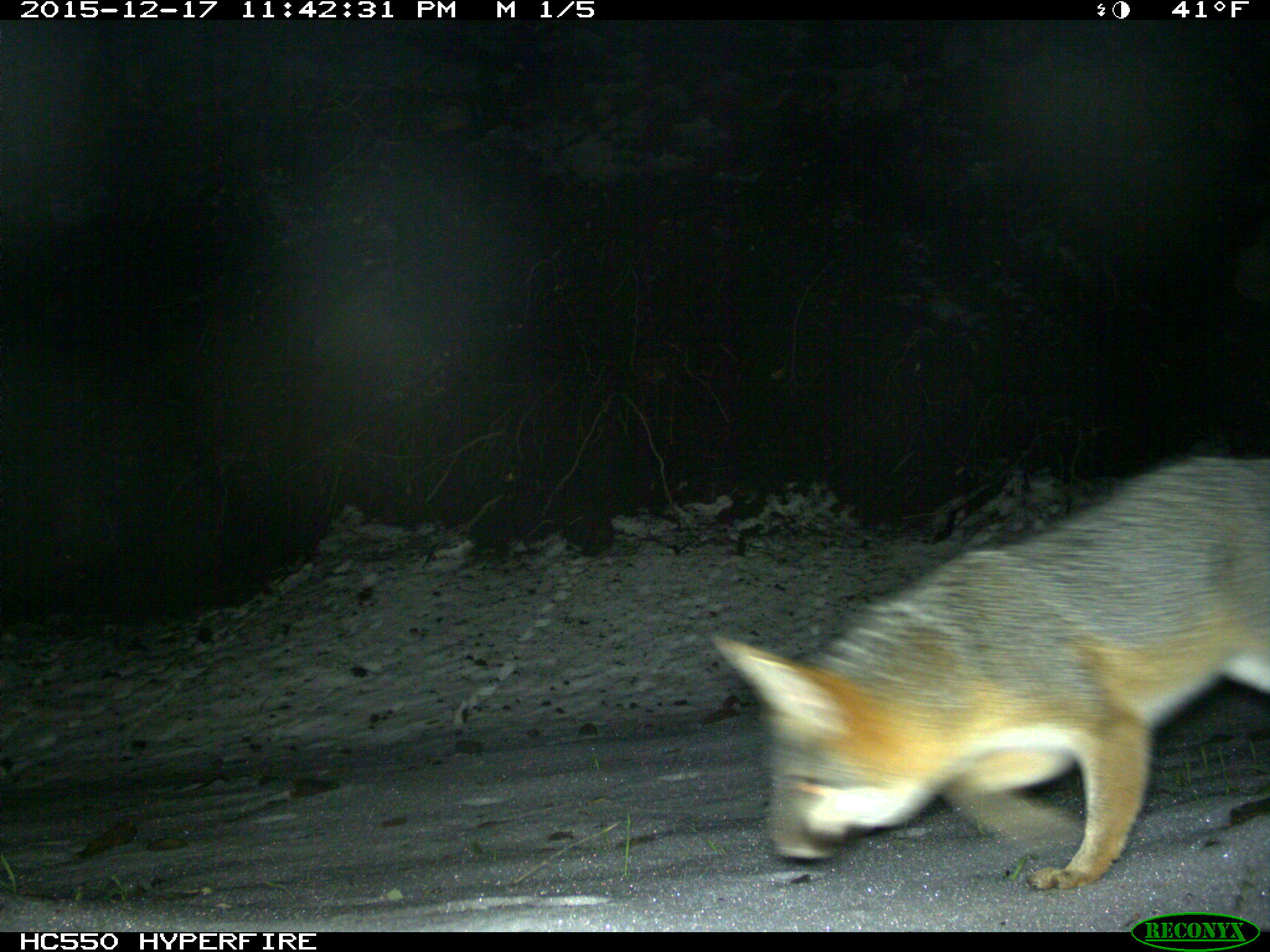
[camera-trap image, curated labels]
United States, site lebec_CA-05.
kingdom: Animalia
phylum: Chordata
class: Mammalia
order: Carnivora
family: Canidae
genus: Urocyon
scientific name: Urocyon cinereoargenteus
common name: gray fox